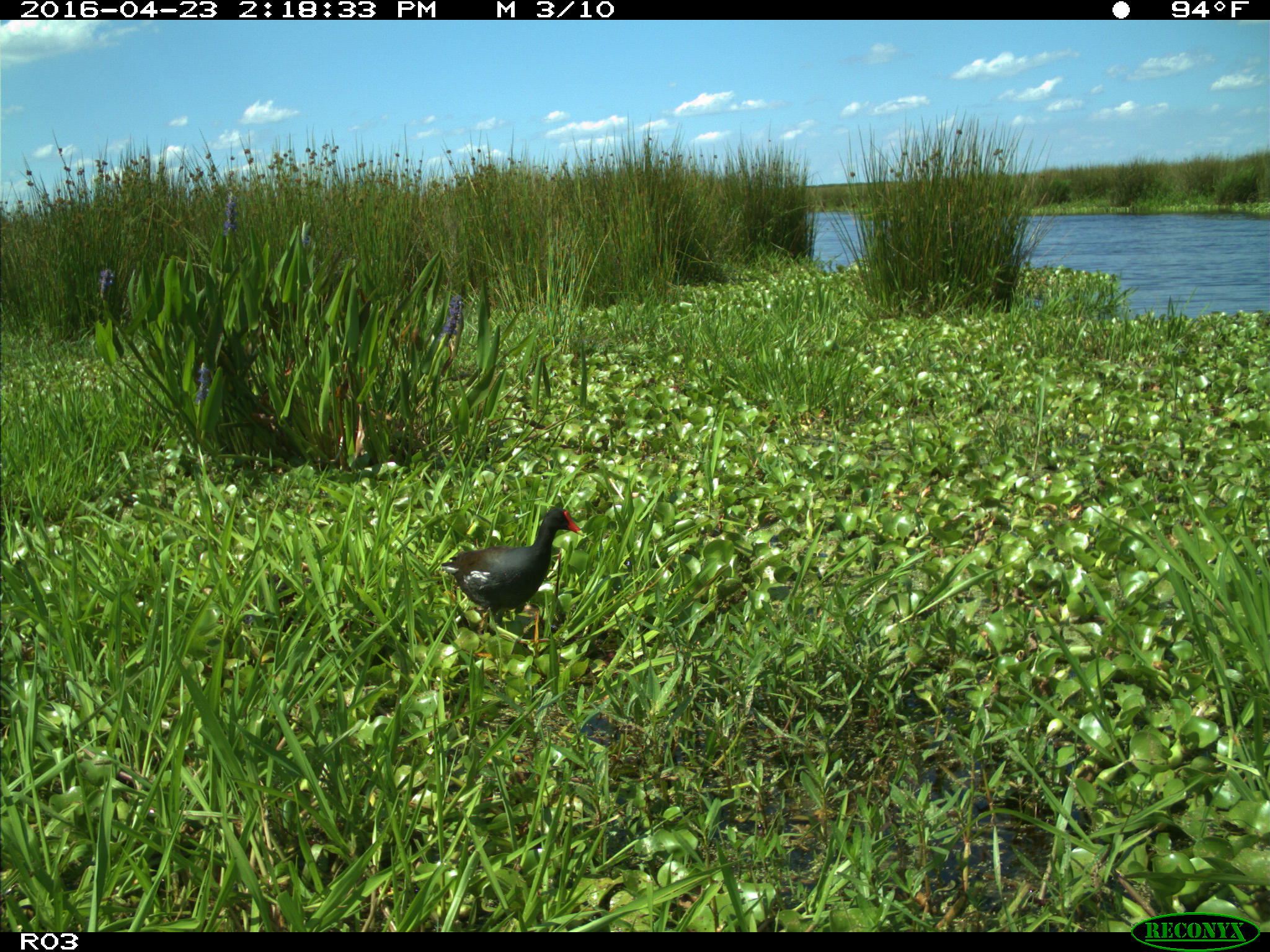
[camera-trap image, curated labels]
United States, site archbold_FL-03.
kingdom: Animalia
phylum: Chordata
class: Aves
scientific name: Aves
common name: birds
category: unidentified bird